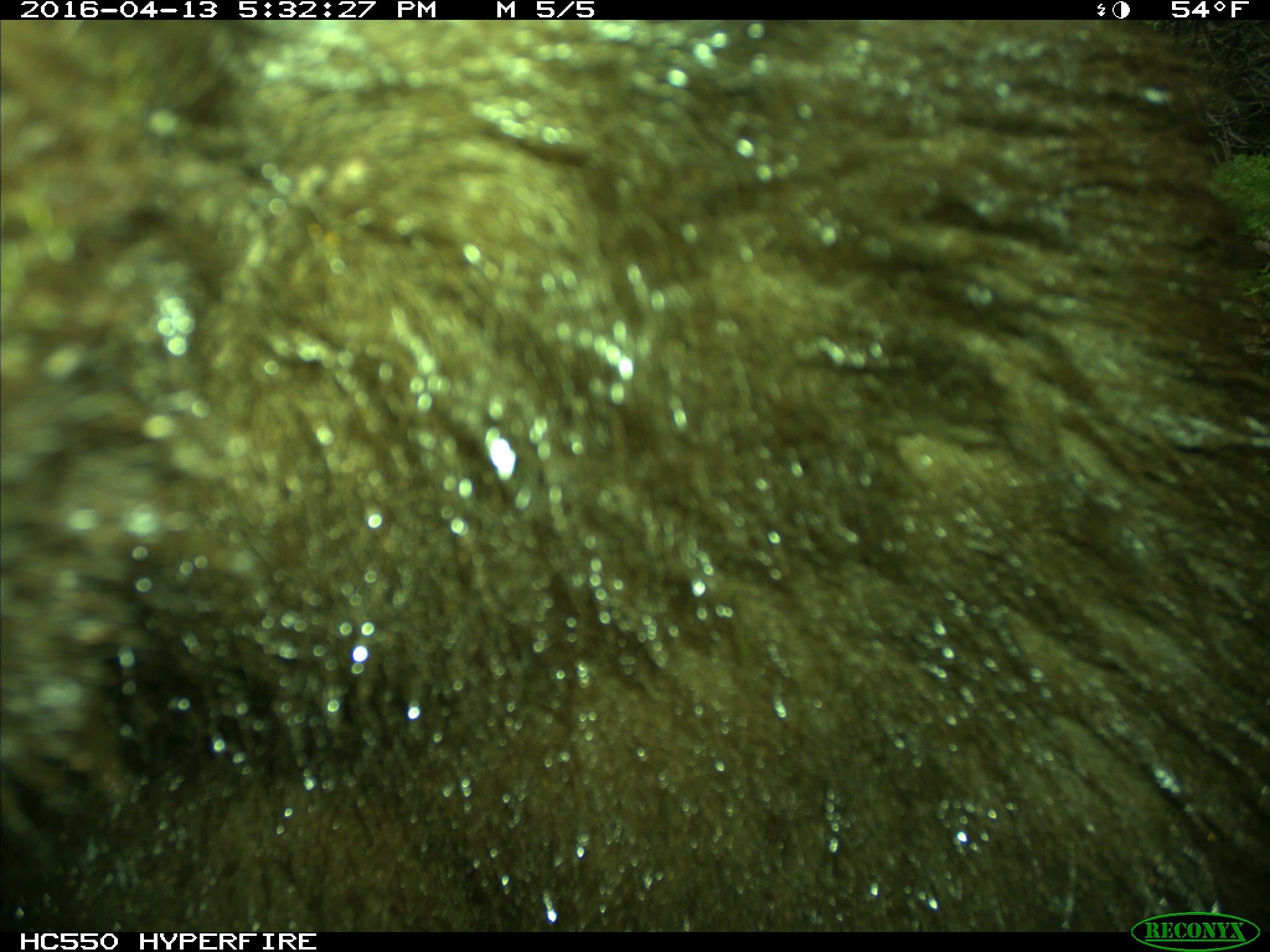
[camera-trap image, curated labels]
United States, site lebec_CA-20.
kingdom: Animalia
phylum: Chordata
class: Mammalia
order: Carnivora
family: Ursidae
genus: Ursus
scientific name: Ursus americanus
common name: american black bear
Ursus americanus (american black bear).